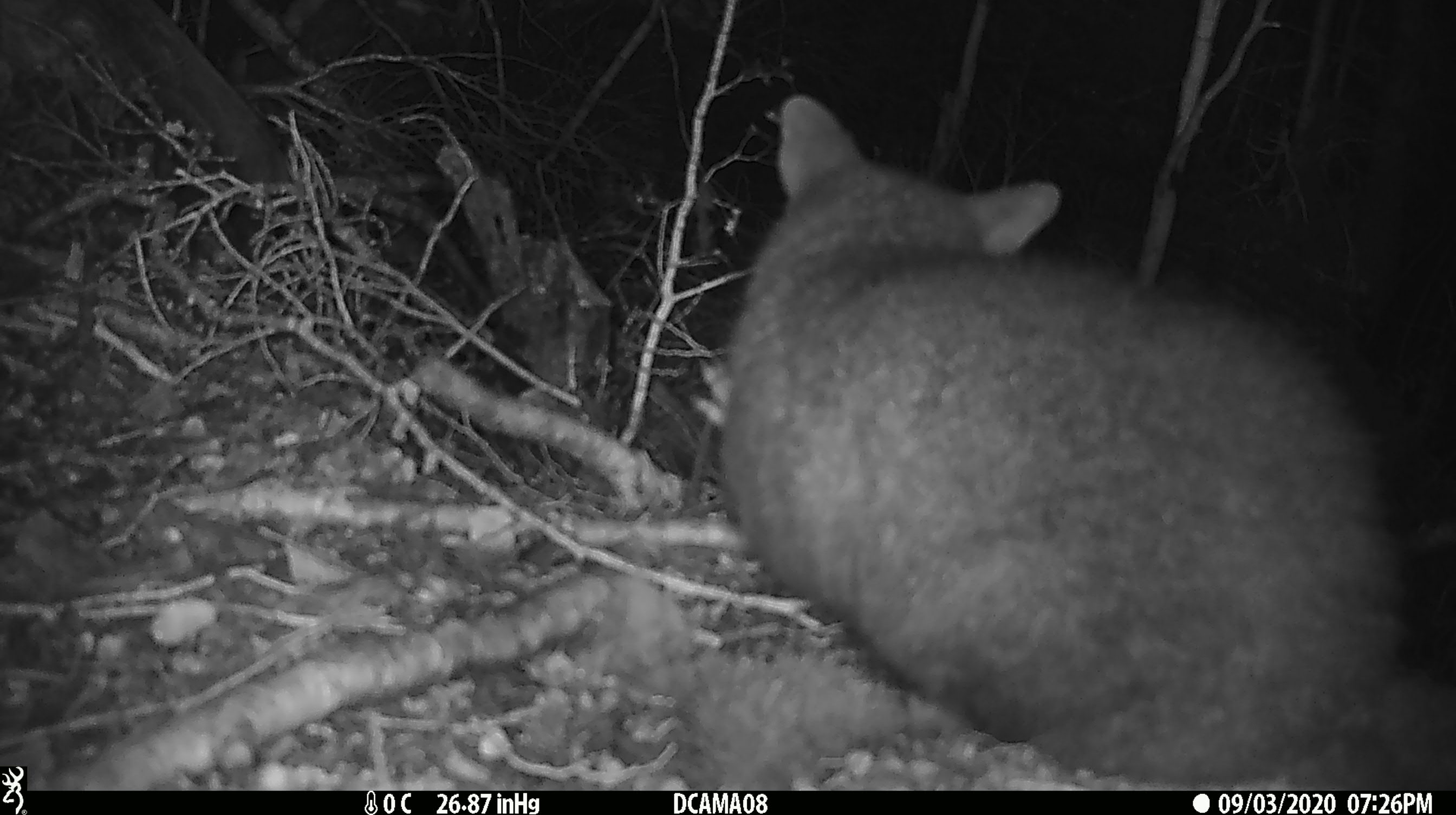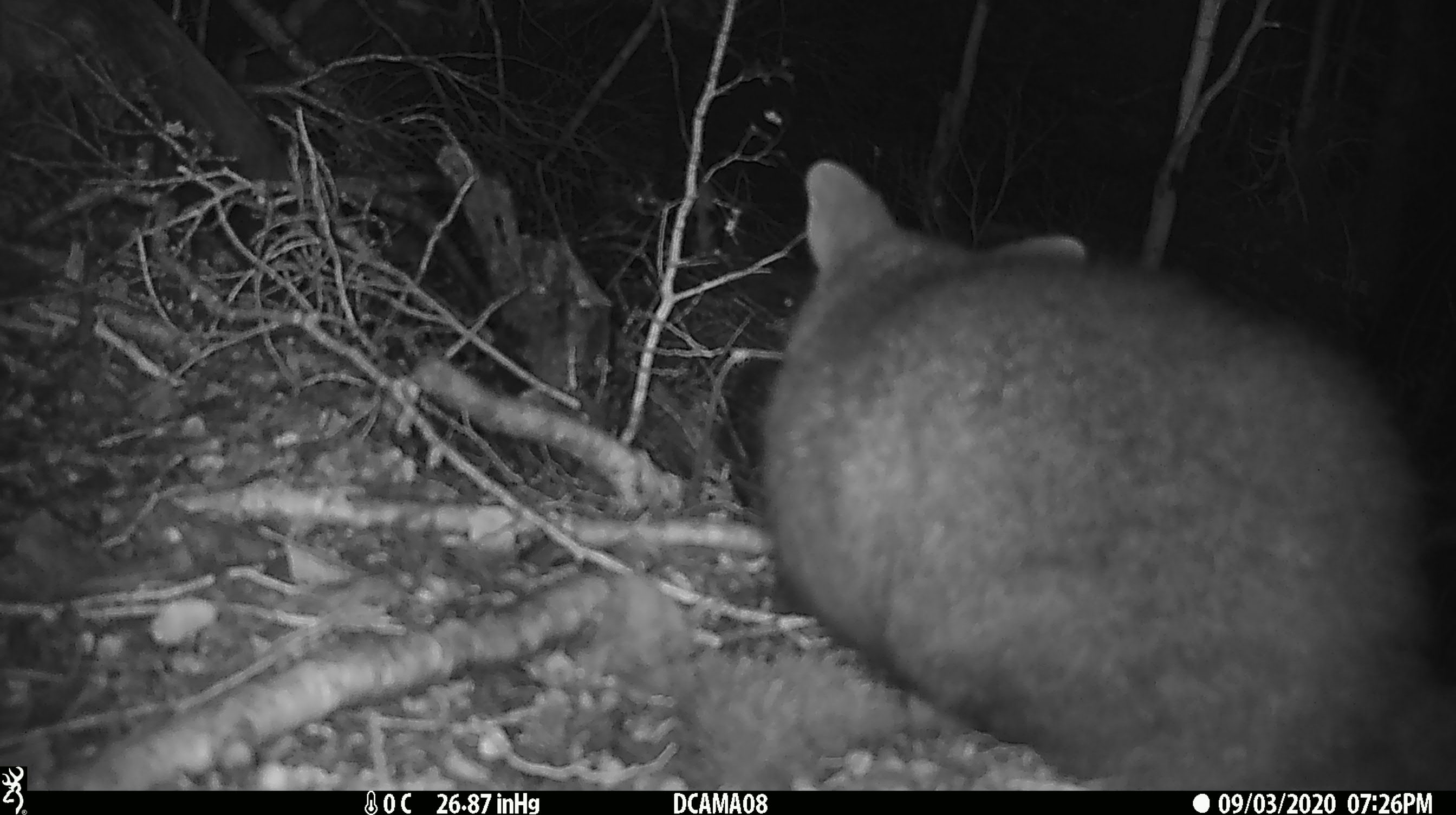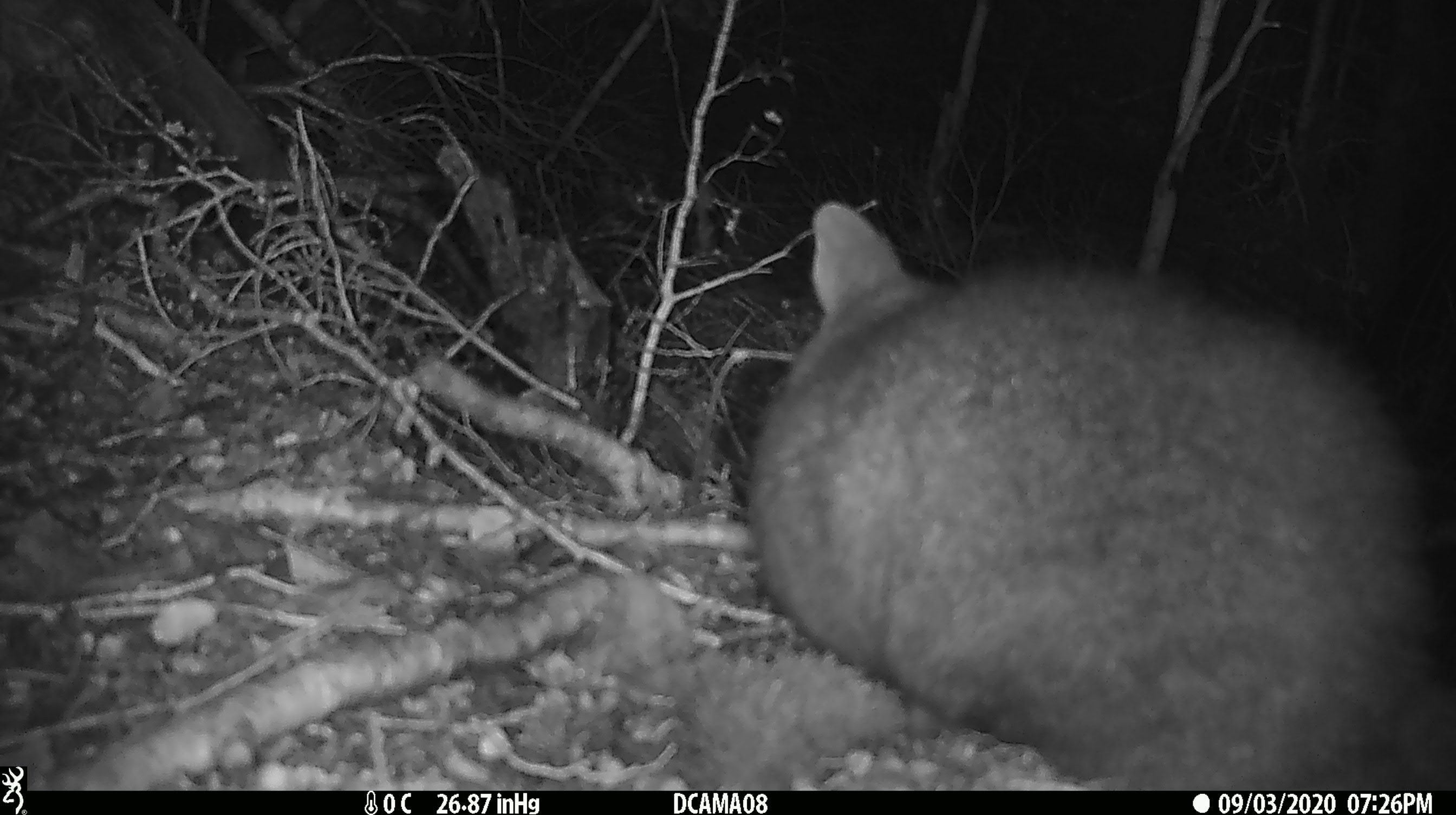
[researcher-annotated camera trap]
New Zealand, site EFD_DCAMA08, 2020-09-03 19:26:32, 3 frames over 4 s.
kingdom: Animalia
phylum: Chordata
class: Mammalia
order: Diprotodontia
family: Phalangeridae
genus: Trichosurus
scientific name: Trichosurus vulpecula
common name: common brushtail possum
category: possum